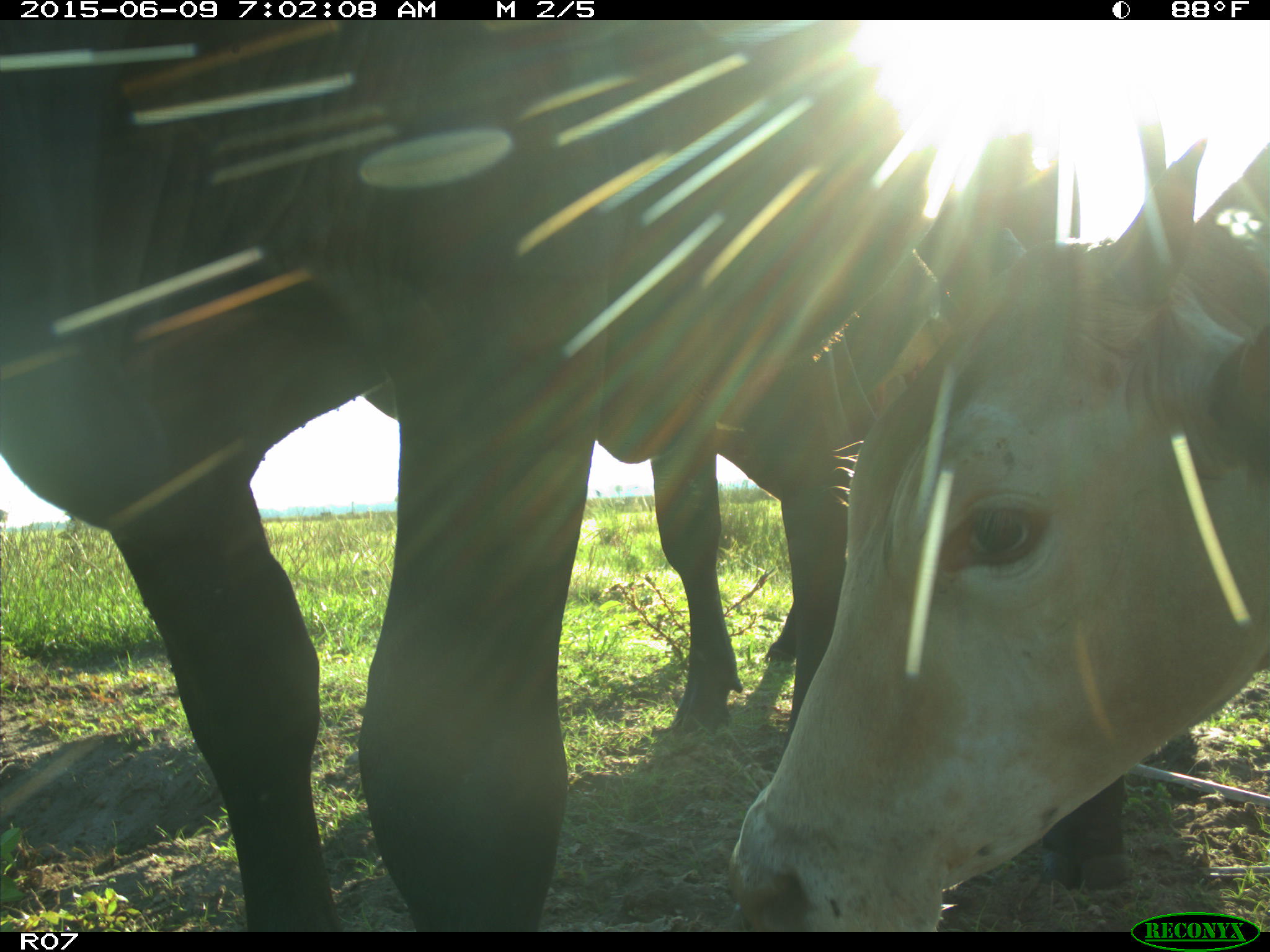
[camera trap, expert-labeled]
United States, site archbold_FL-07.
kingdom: Animalia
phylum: Chordata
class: Mammalia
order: Artiodactyla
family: Bovidae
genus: Bos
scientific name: Bos taurus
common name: domestic cow